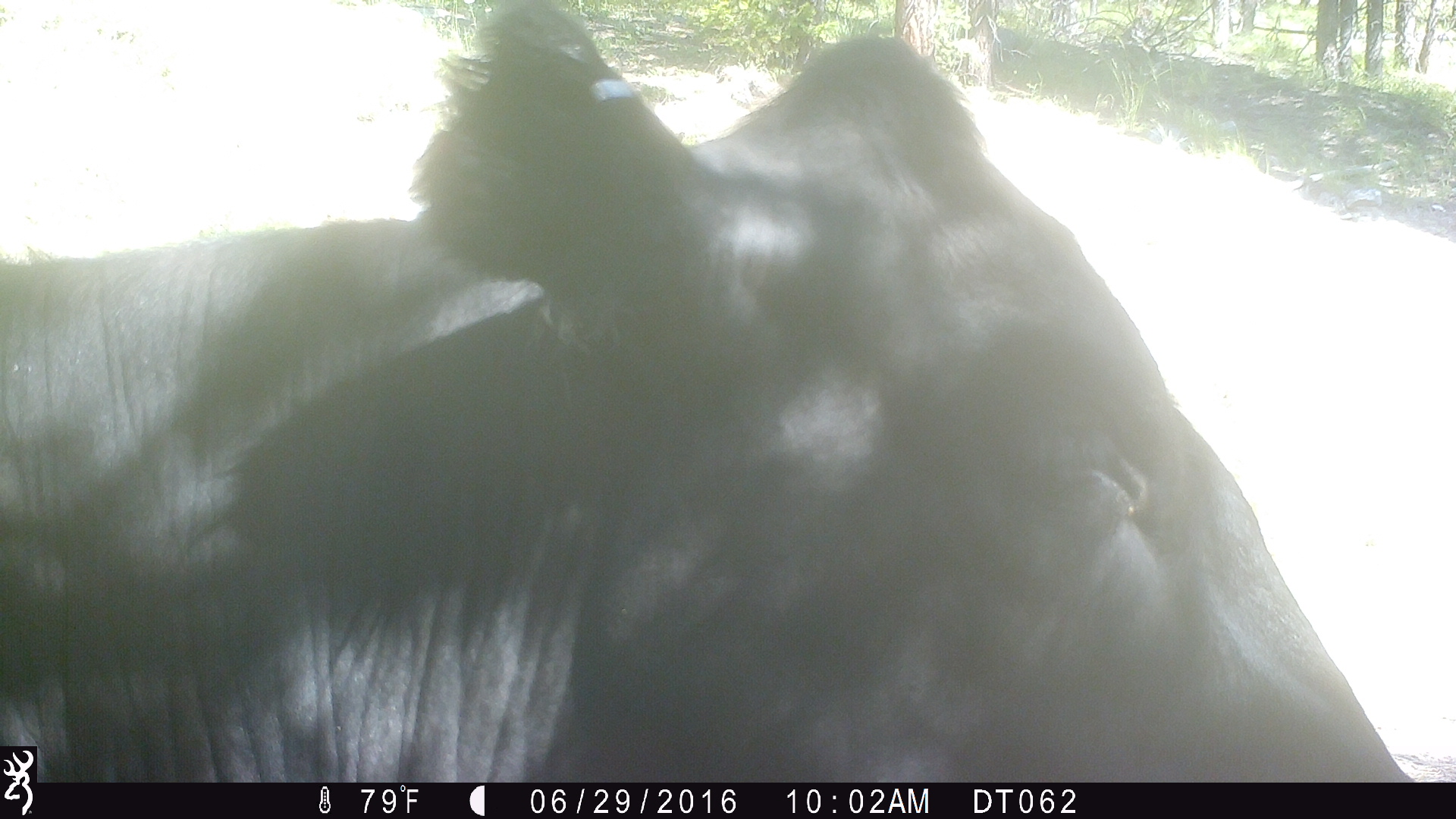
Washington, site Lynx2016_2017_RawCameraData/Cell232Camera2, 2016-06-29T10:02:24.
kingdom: Animalia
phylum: Chordata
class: Mammalia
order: Artiodactyla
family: Bovidae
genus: Bos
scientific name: Bos taurus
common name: domestic cattle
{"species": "domestic cattle (Bos taurus)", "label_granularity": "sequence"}